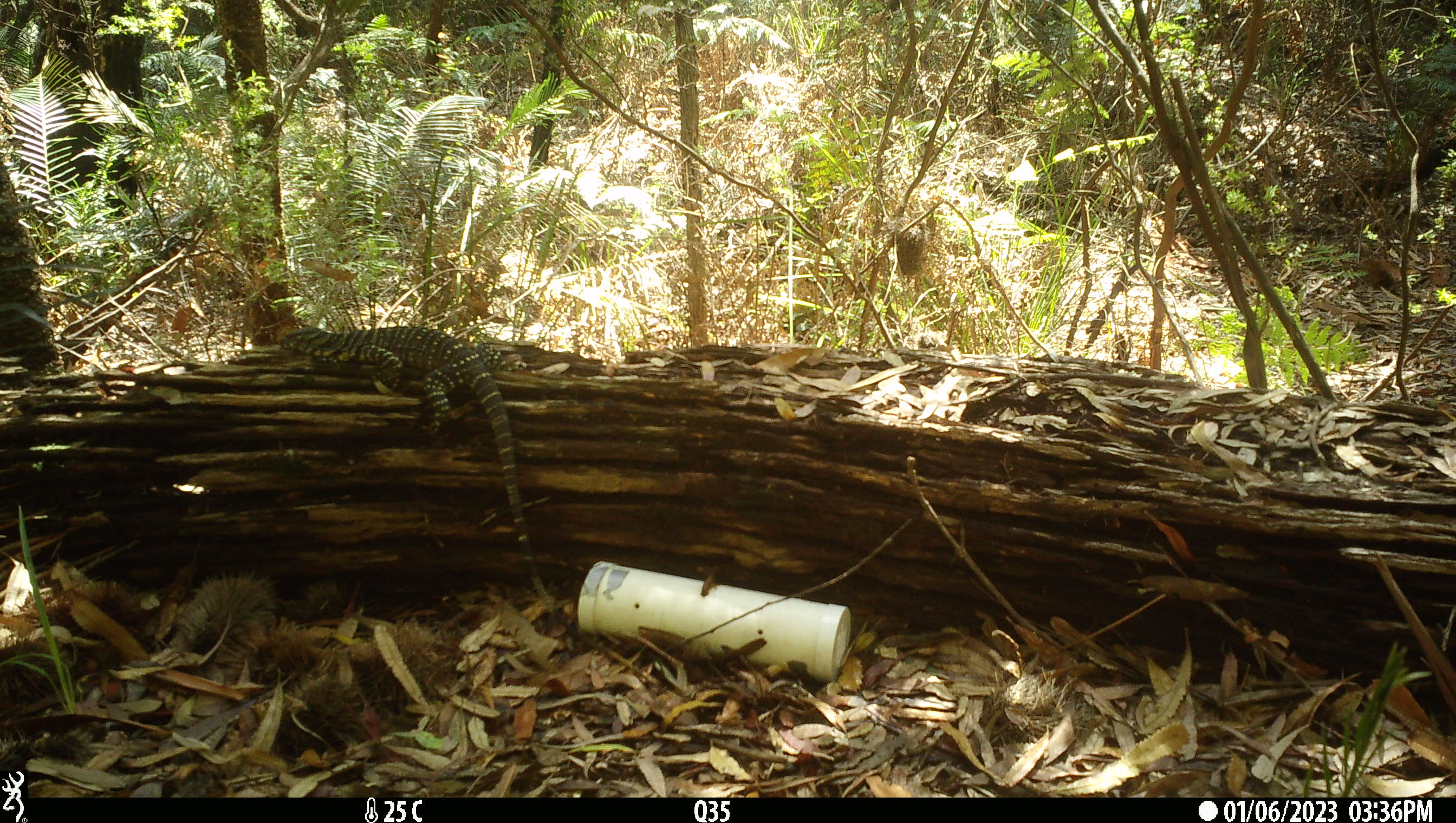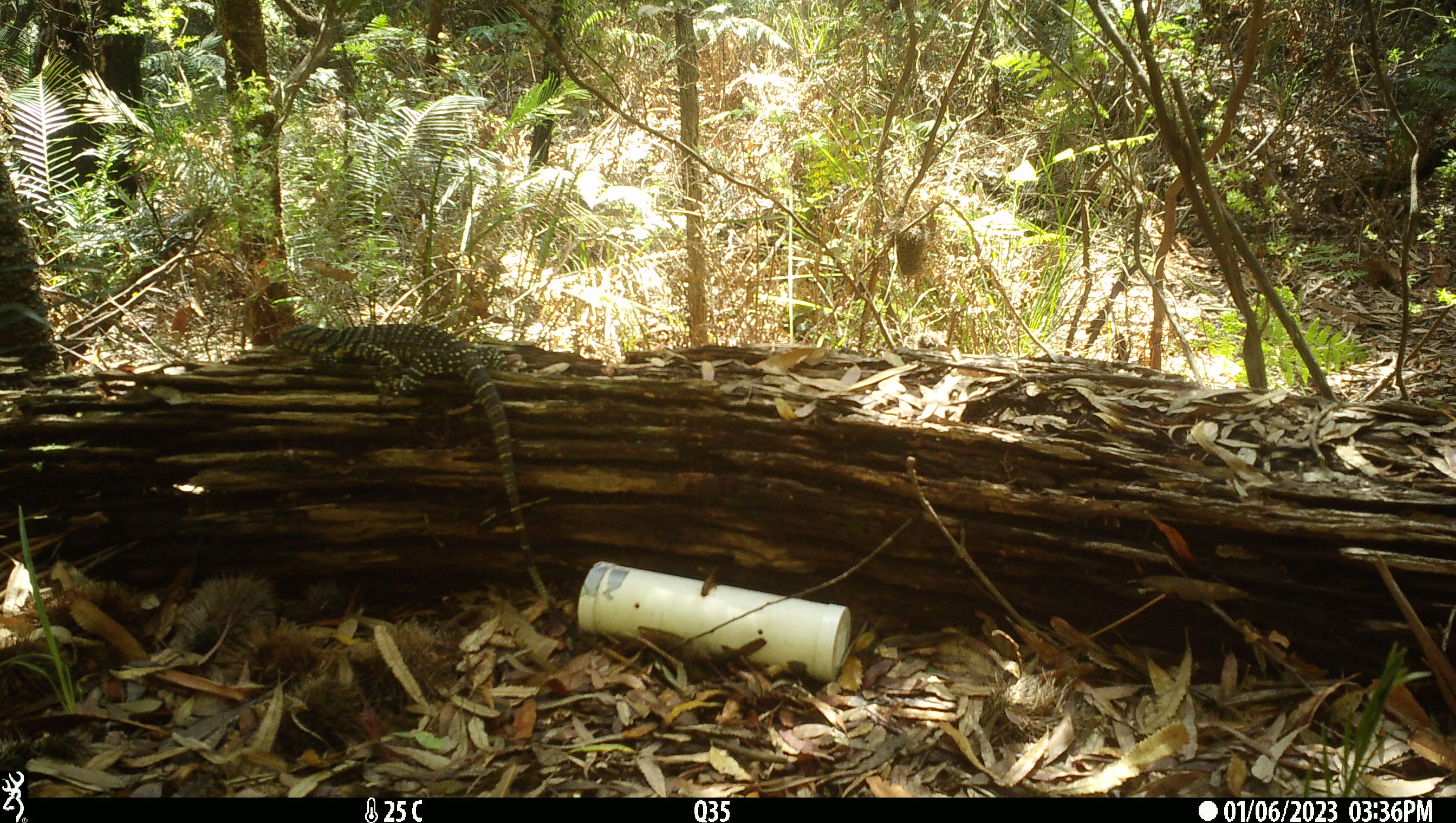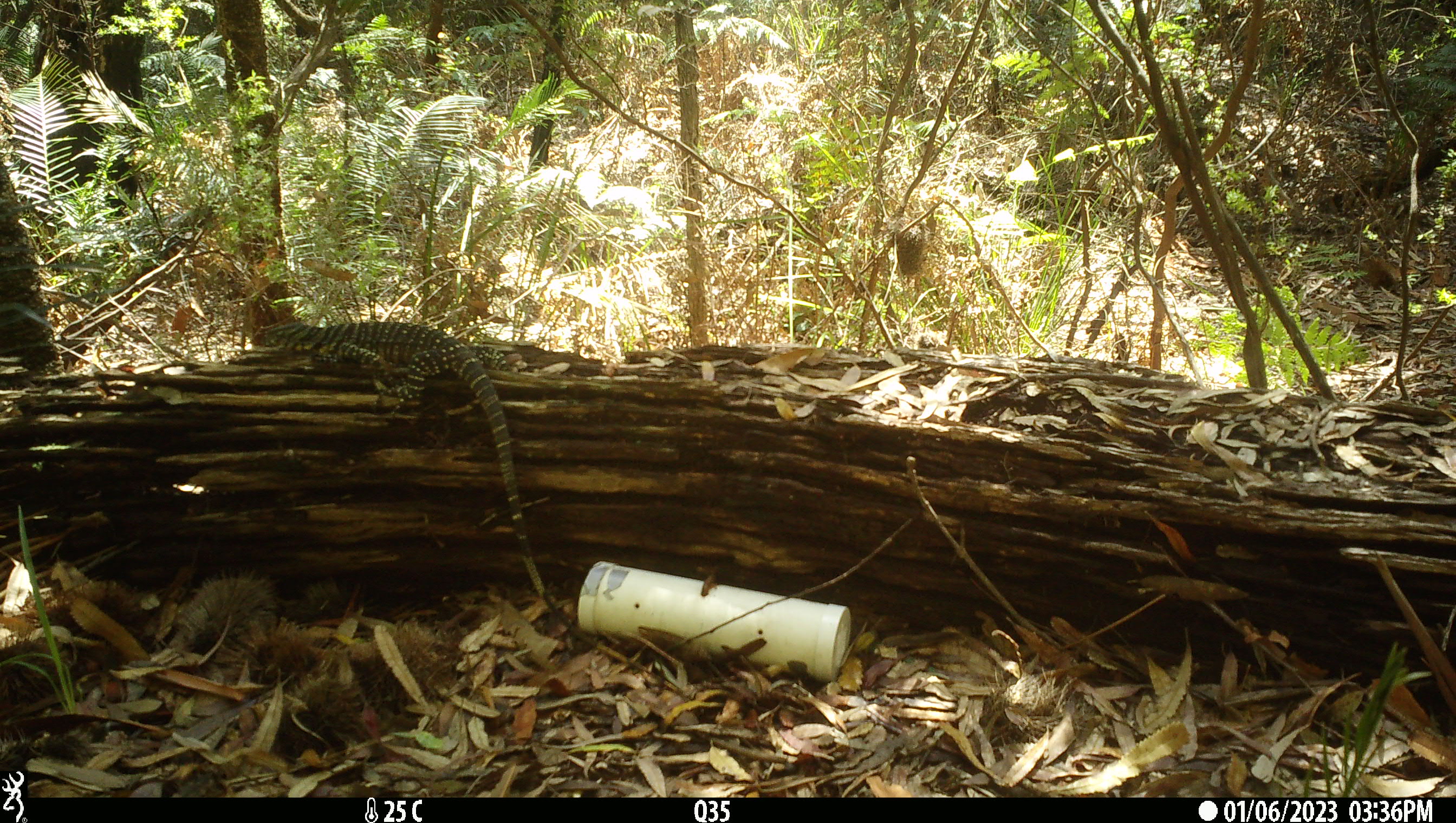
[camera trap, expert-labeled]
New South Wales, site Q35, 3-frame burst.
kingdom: Animalia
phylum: Chordata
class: Reptilia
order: Squamata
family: Varanidae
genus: Varanus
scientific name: Varanus varius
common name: lace monitor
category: goanna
Goanna (lace monitor) (Varanus varius).